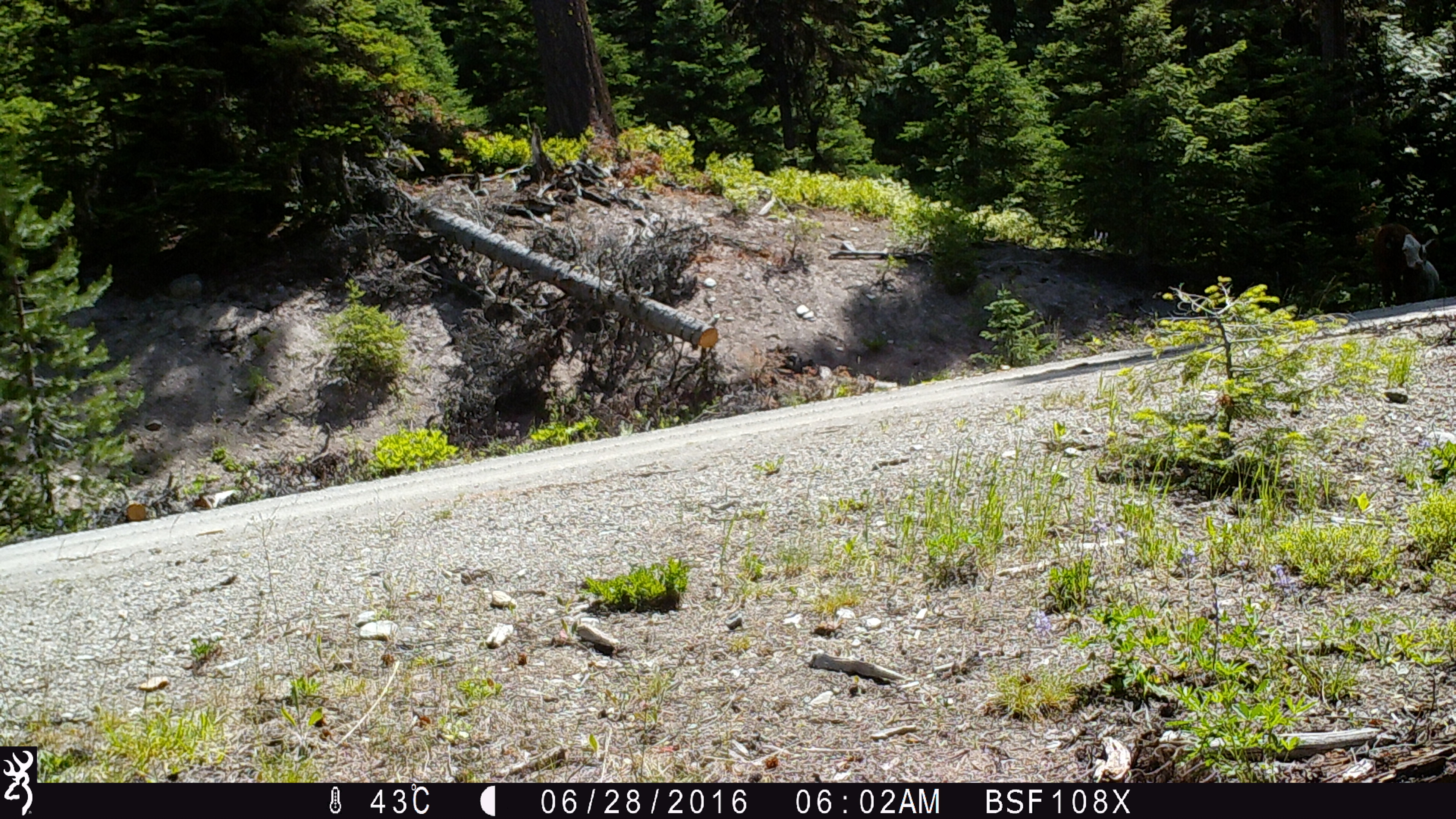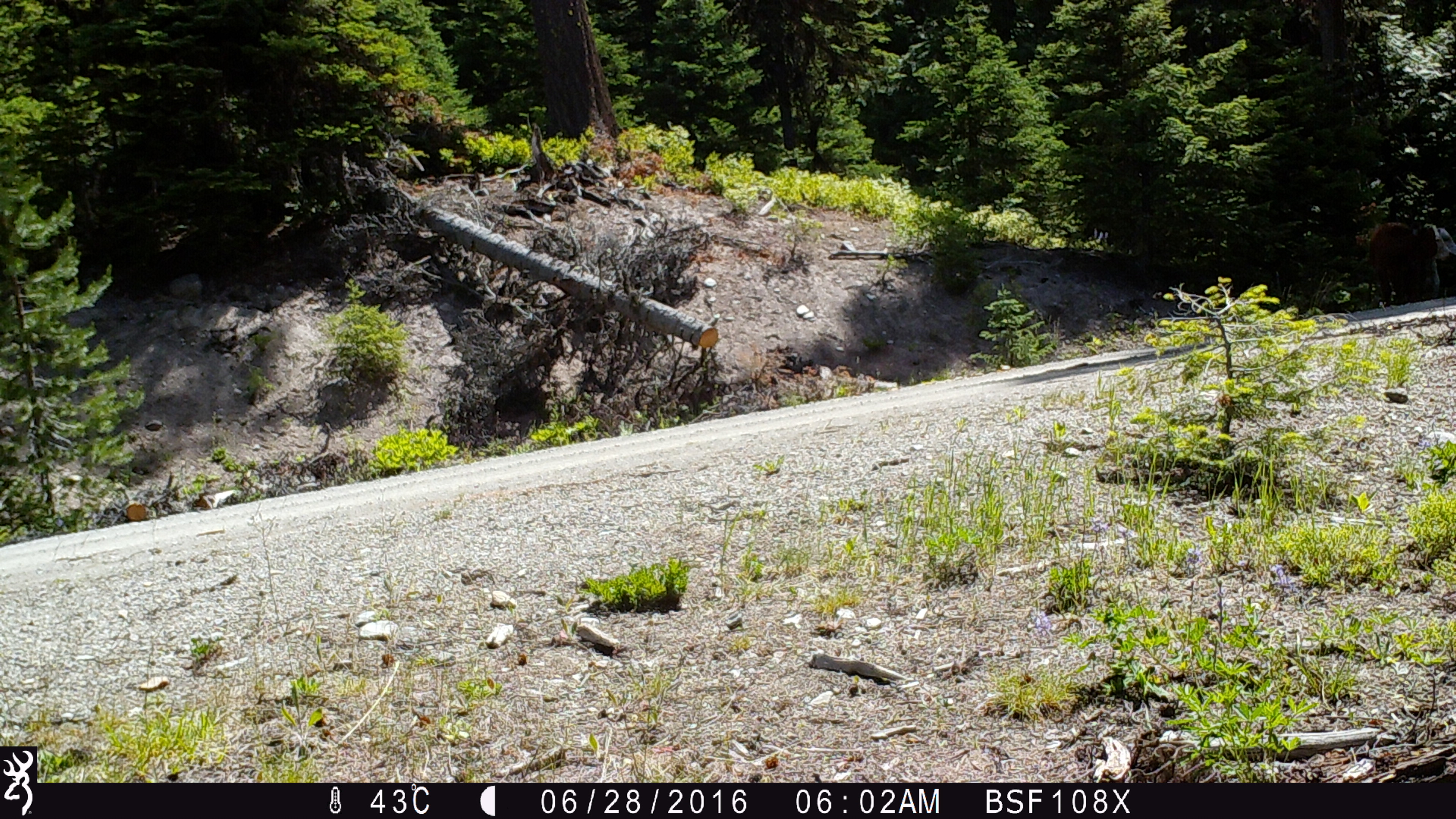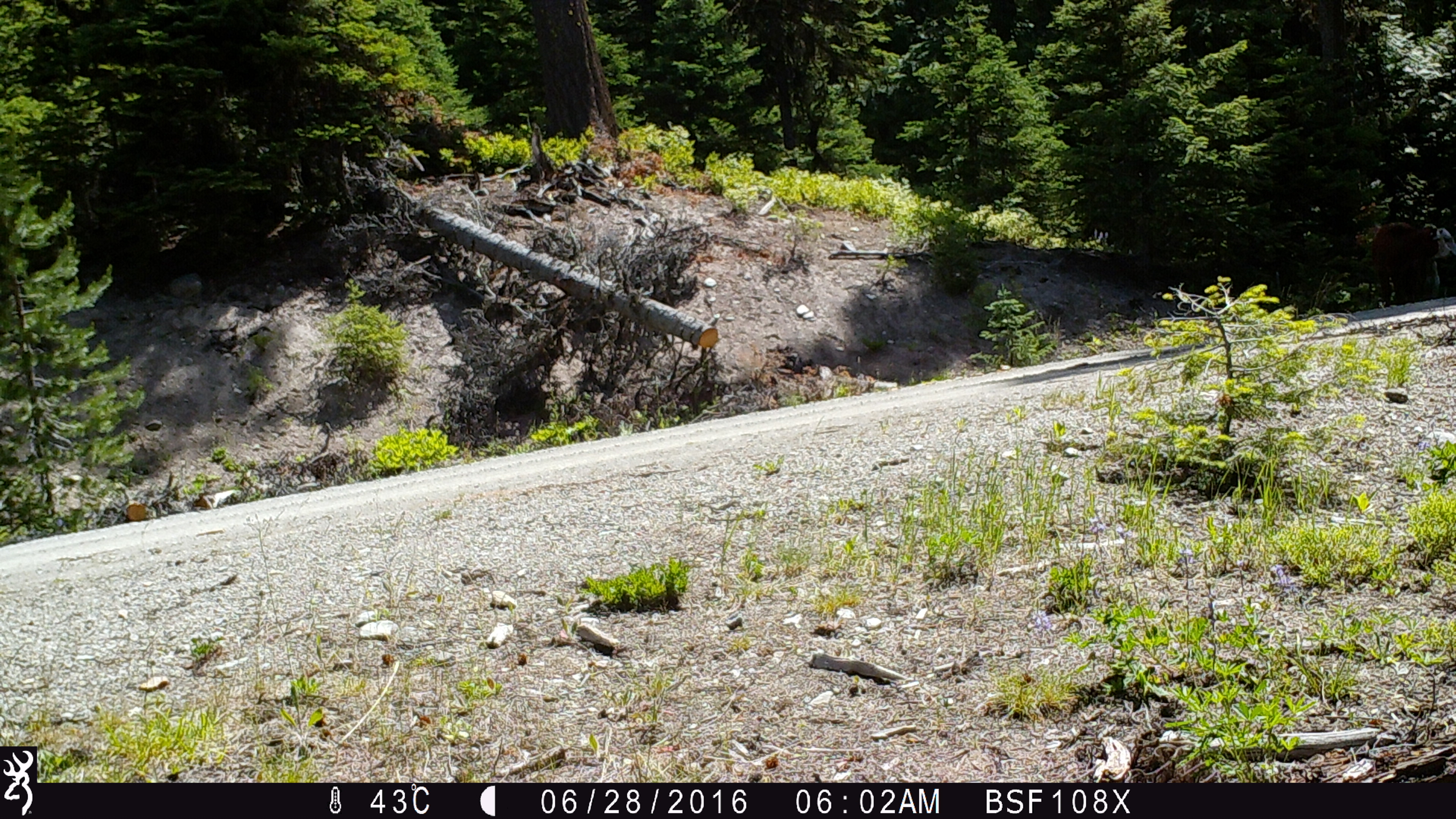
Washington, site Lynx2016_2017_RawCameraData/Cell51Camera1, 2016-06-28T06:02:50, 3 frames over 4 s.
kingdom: Animalia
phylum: Chordata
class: Mammalia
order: Artiodactyla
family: Bovidae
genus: Bos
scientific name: Bos taurus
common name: domestic cattle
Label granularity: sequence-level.